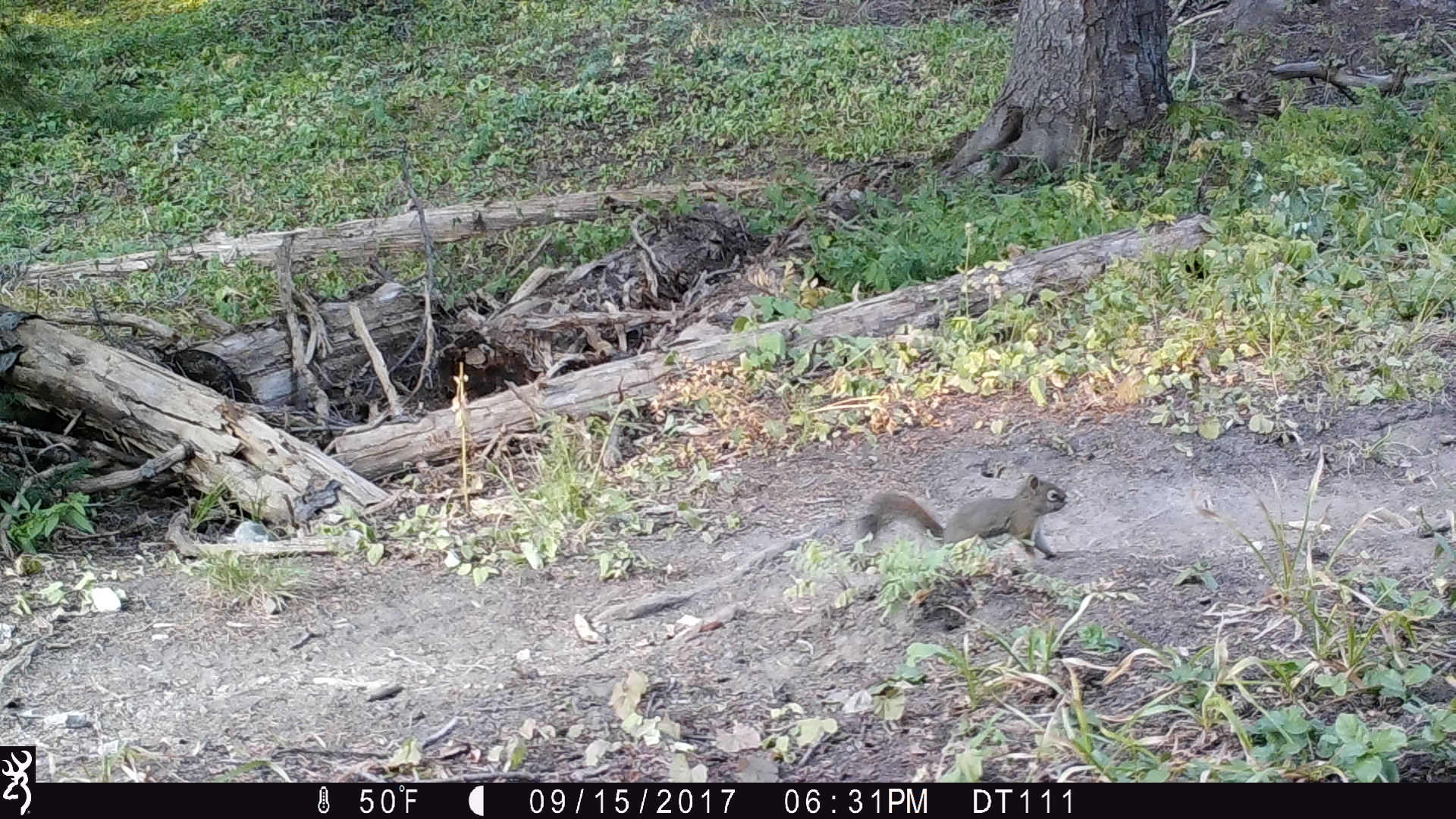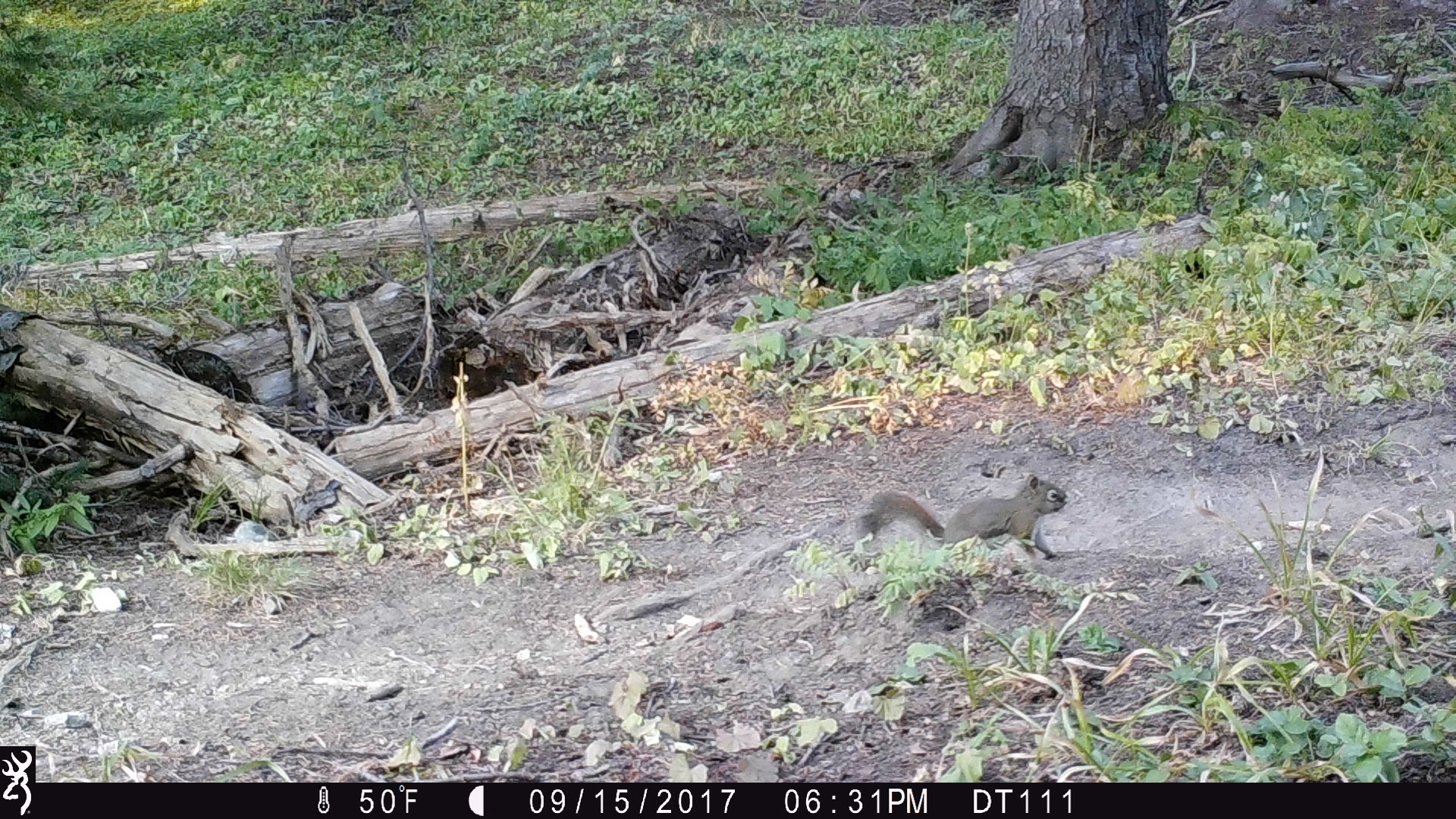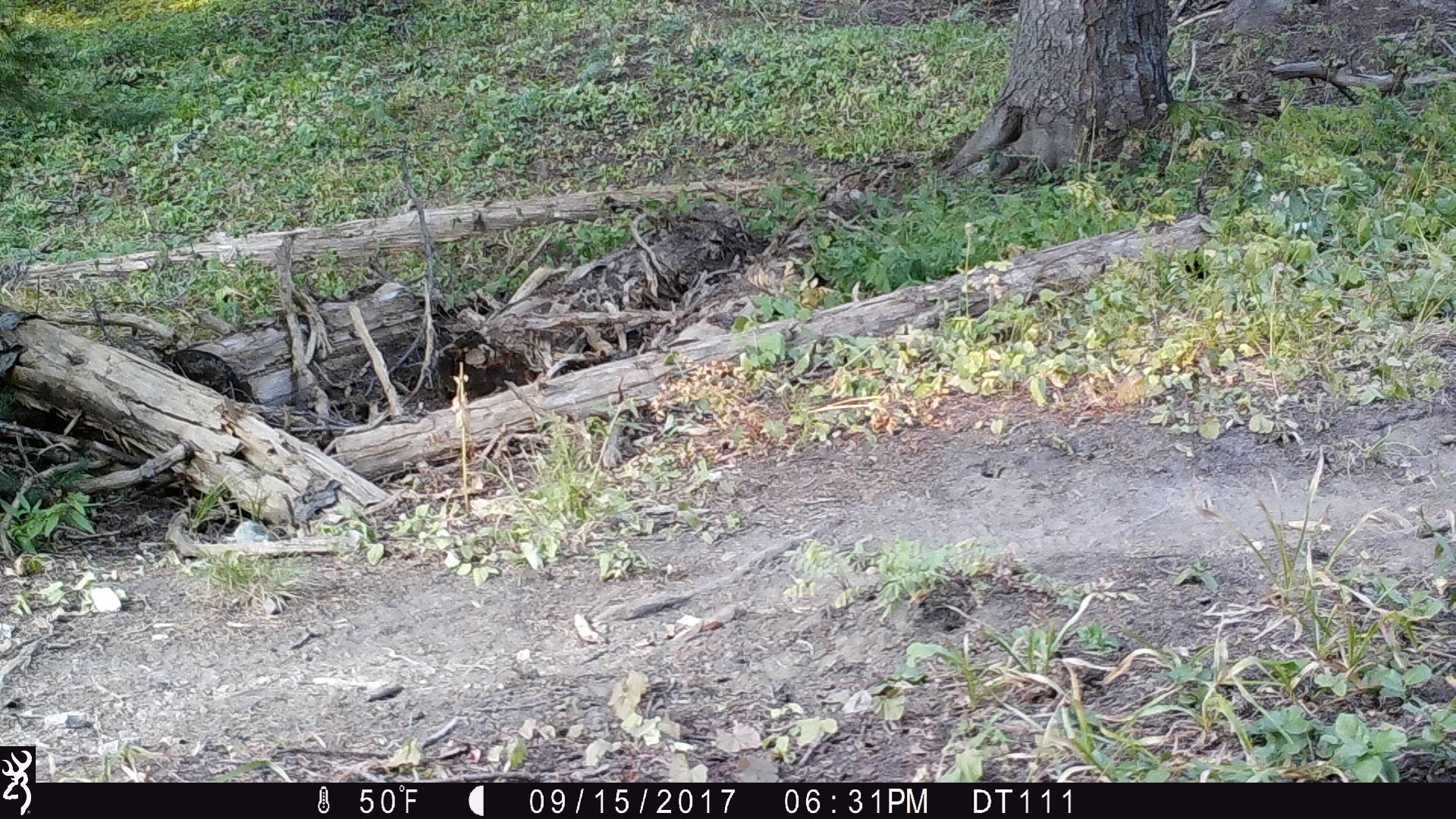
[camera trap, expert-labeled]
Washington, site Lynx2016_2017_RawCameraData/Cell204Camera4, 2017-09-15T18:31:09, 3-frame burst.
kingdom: Animalia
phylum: Chordata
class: Mammalia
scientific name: Mammalia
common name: small mammal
Small mammal (Mammalia). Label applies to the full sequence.